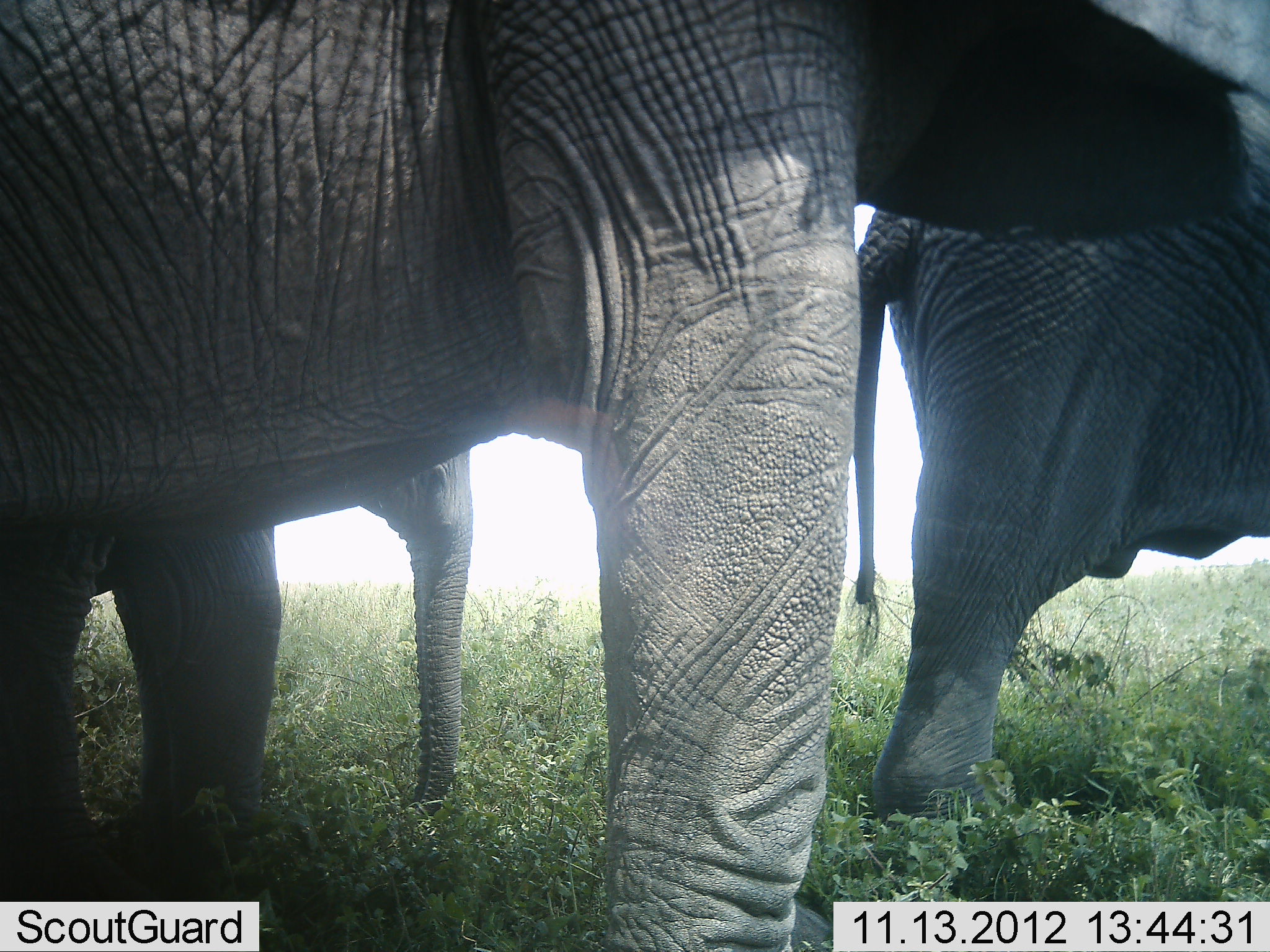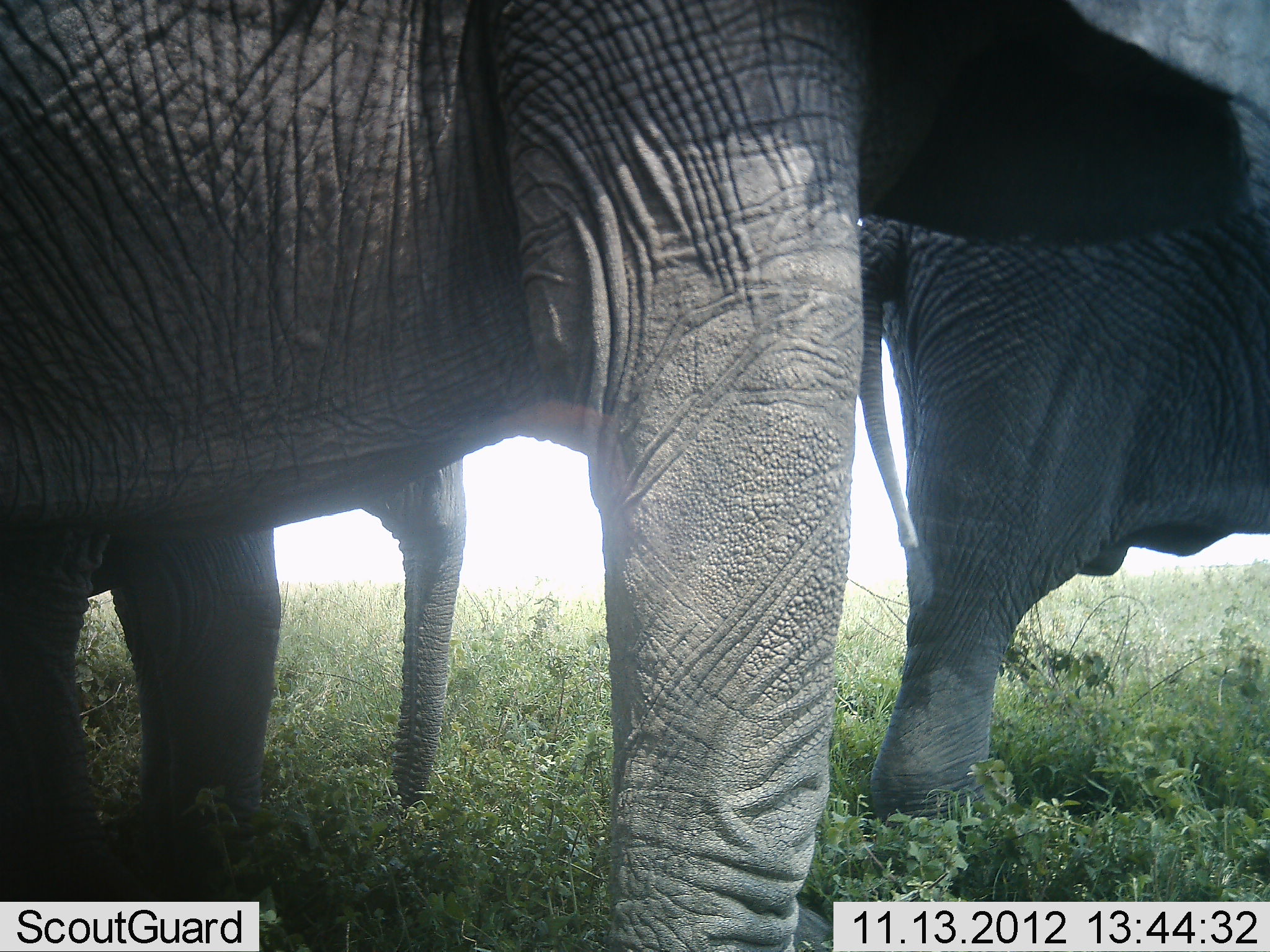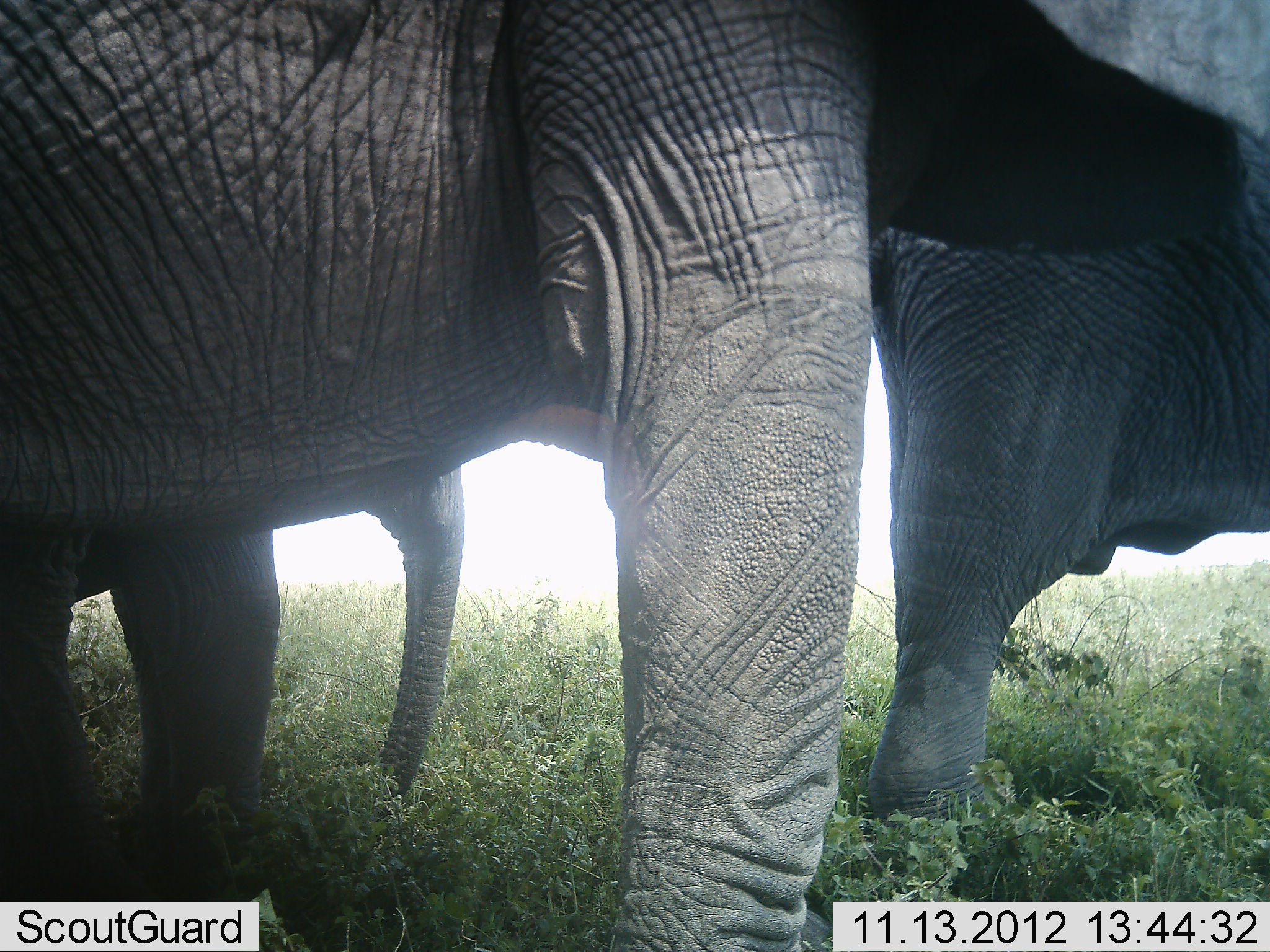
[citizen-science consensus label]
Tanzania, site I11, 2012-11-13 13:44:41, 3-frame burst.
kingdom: Animalia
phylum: Chordata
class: Mammalia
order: Proboscidea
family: Elephantidae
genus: Loxodonta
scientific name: Loxodonta africana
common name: african bush elephant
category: elephant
Elephant (african bush elephant) (Loxodonta africana), count 3. Behavior (volunteer vote fractions): standing 90%, resting 0%, moving 0%, interacting 0%. Young present (vote fraction): 50%. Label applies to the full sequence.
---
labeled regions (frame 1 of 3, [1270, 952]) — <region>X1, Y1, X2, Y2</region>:
animal: <region>1, 2, 1270, 951</region>; <region>853, 0, 1270, 840</region>; <region>359, 447, 476, 824</region>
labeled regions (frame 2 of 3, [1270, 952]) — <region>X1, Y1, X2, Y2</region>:
animal: <region>1, 1, 1270, 952</region>; <region>857, 0, 1270, 845</region>; <region>361, 456, 471, 817</region>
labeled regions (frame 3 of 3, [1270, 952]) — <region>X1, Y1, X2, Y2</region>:
animal: <region>0, 0, 1269, 951</region>; <region>861, 0, 1270, 838</region>; <region>361, 464, 468, 808</region>